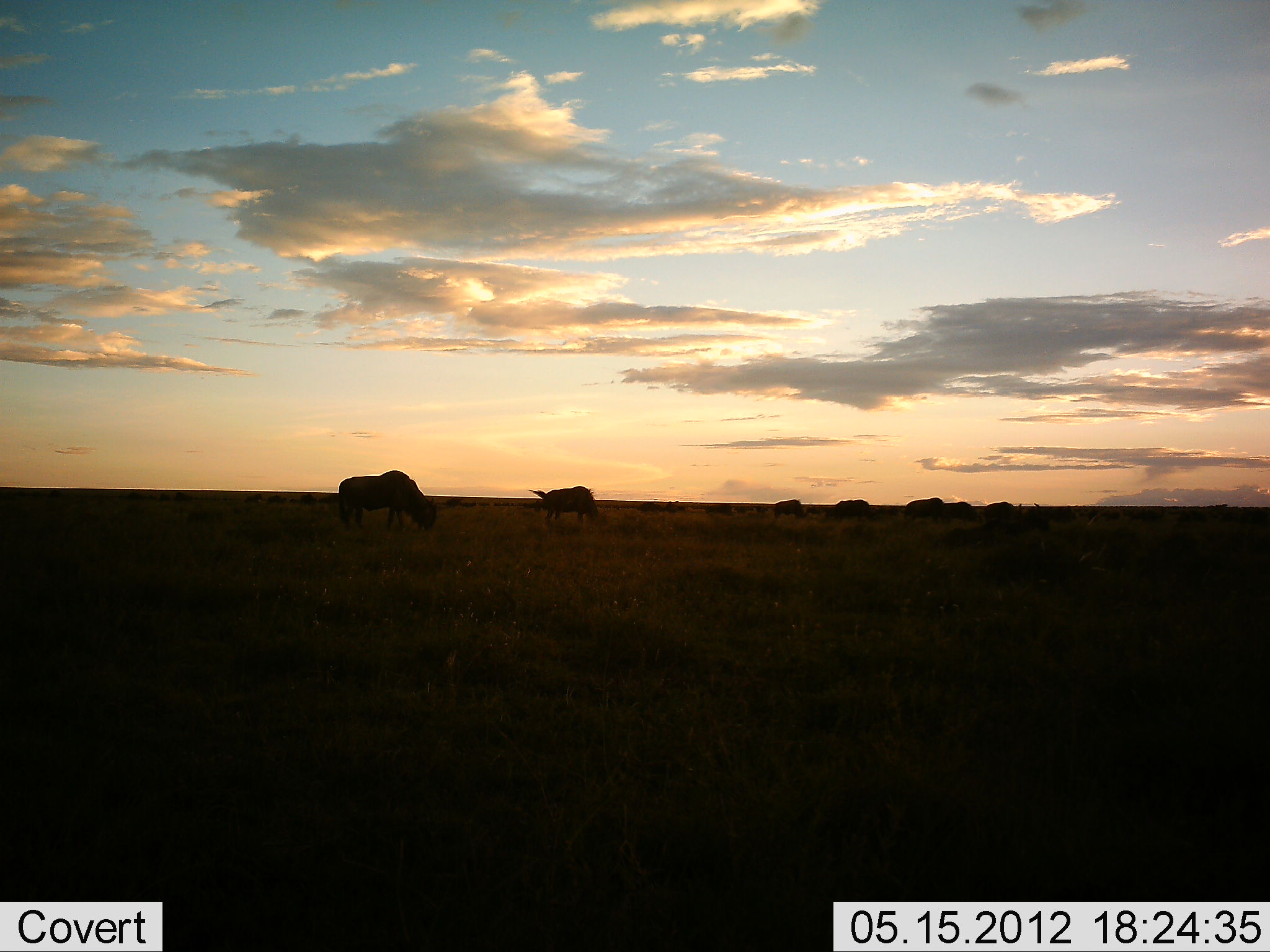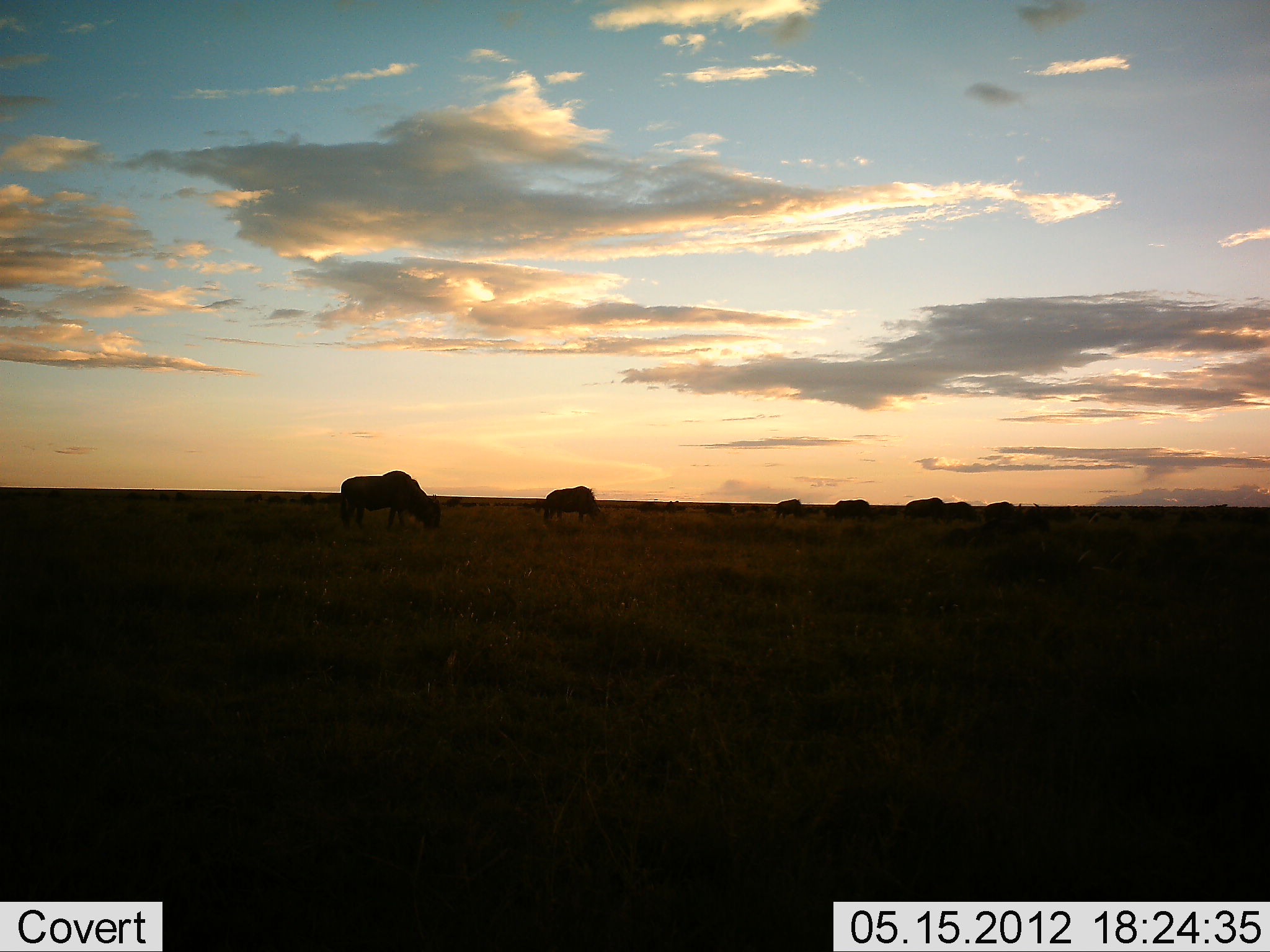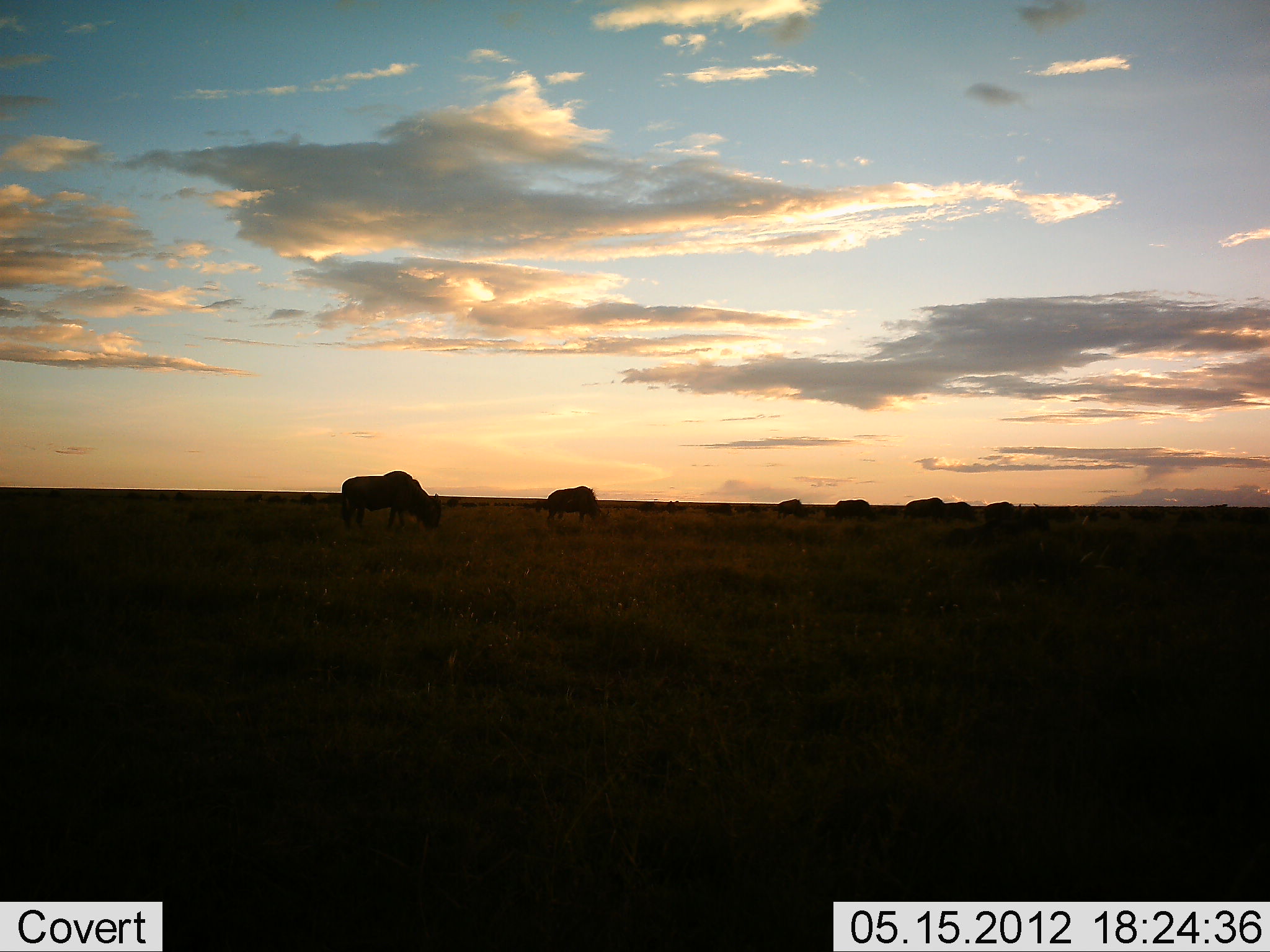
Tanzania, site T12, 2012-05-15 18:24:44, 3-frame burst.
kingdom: Animalia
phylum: Chordata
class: Mammalia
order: Artiodactyla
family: Bovidae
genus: Connochaetes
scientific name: Connochaetes taurinus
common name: blue wildebeest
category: wildebeest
Wildebeest (blue wildebeest) (Connochaetes taurinus), count 7. Behavior (volunteer vote fractions): standing 50%, resting 0%, moving 20%, interacting 0%. Young present (vote fraction): 0%. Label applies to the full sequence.